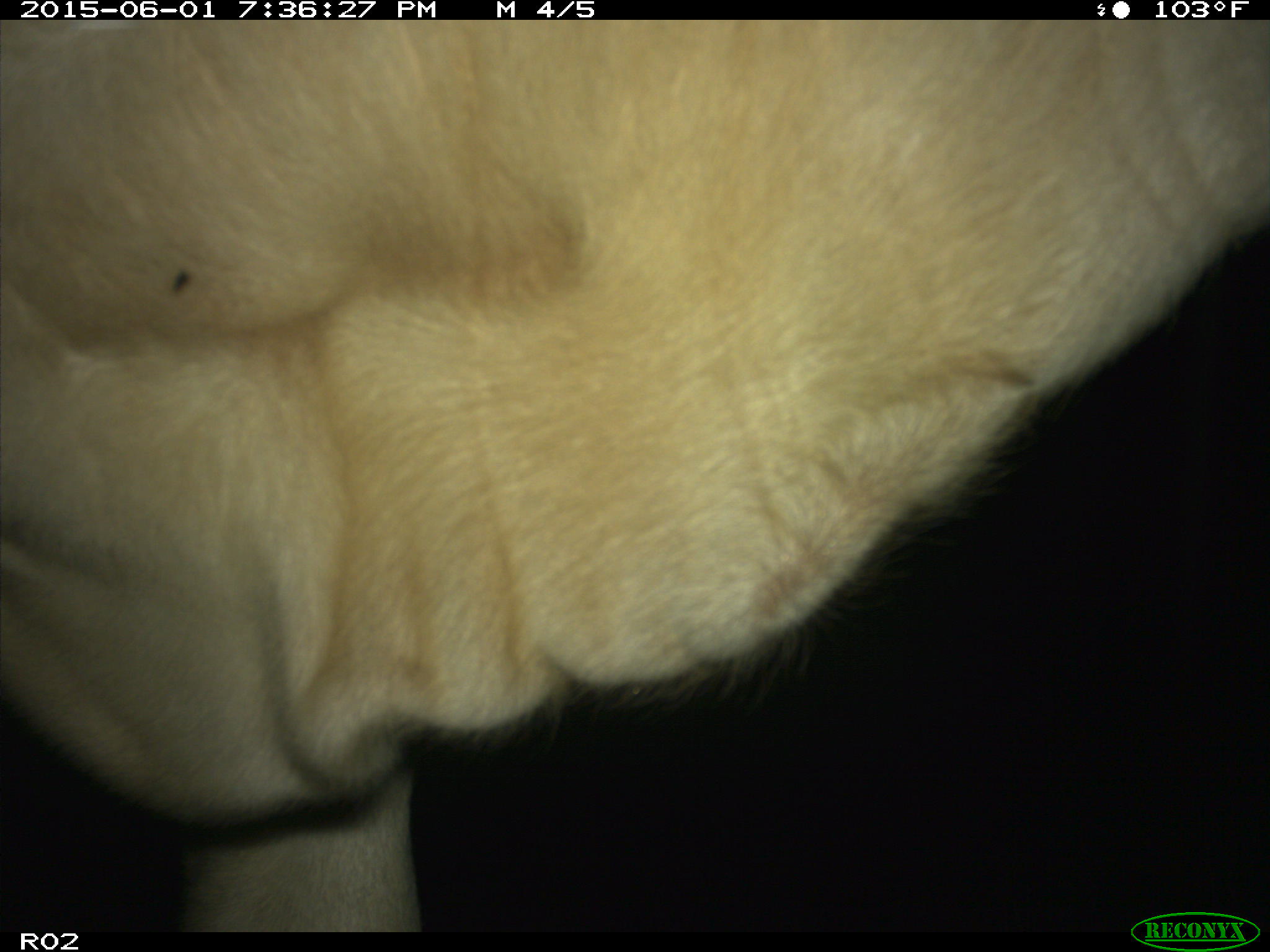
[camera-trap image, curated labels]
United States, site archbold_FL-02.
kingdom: Animalia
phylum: Chordata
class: Mammalia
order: Artiodactyla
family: Bovidae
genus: Bos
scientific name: Bos taurus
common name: domestic cow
Bos taurus (domestic cow).